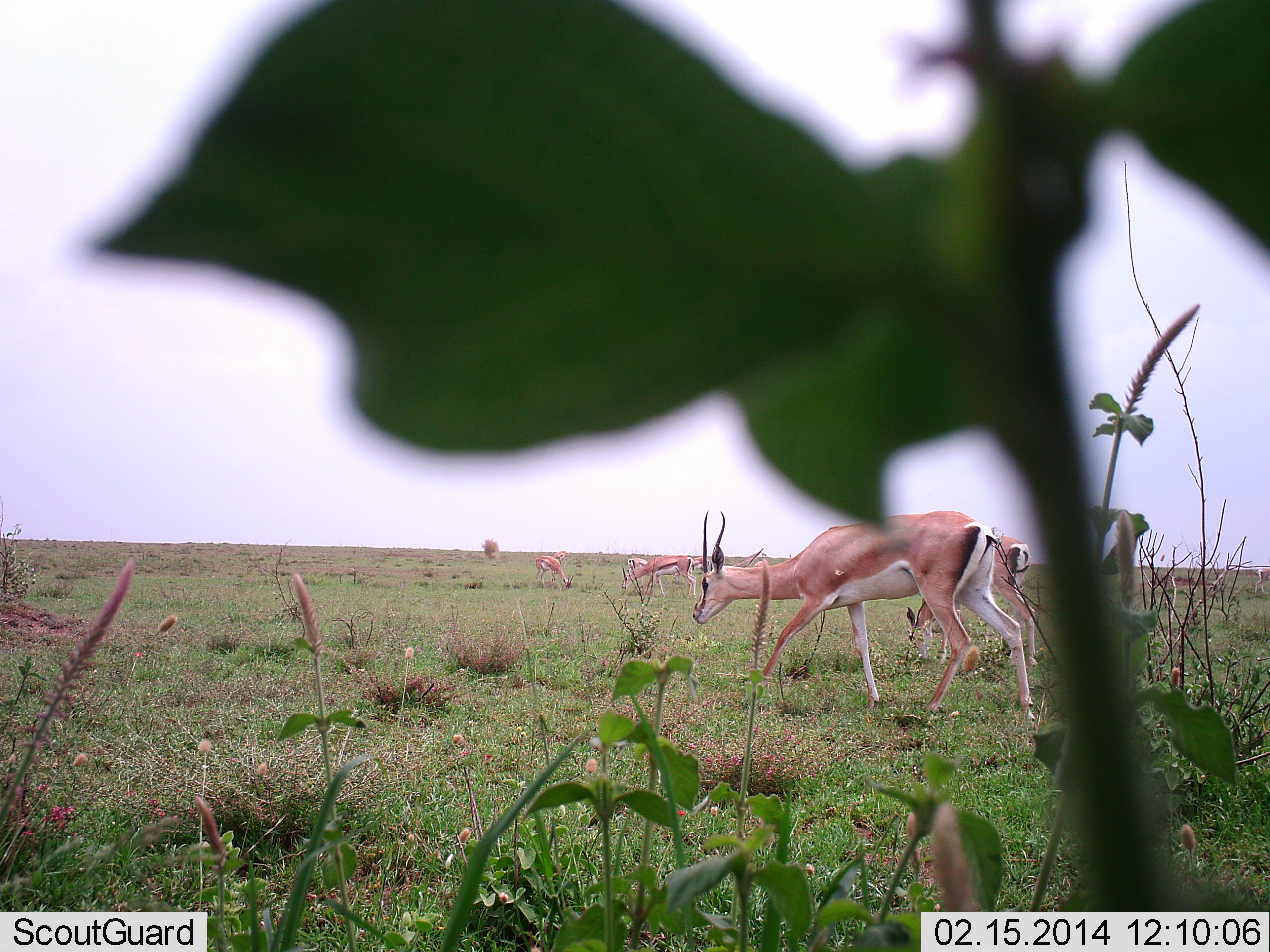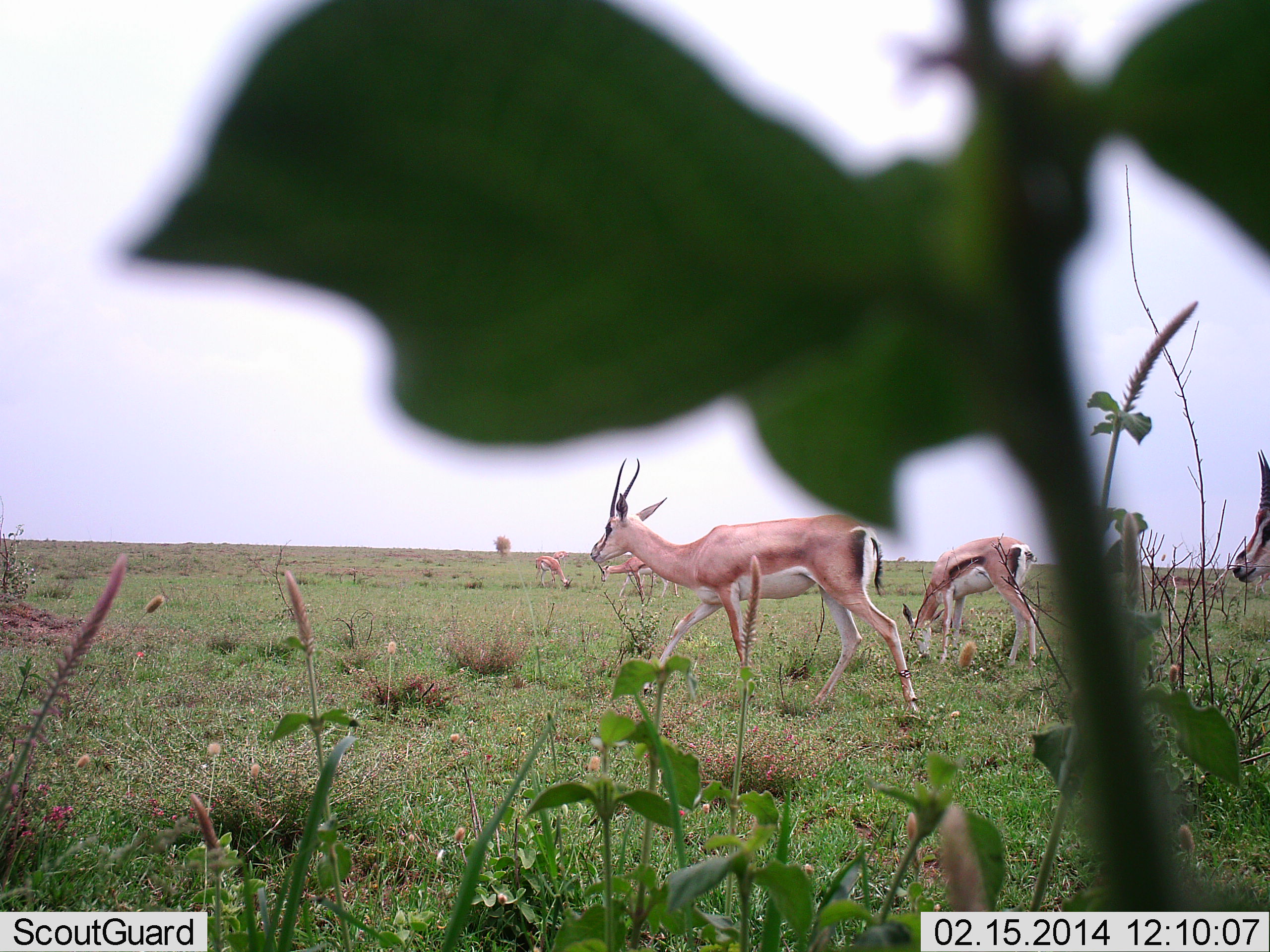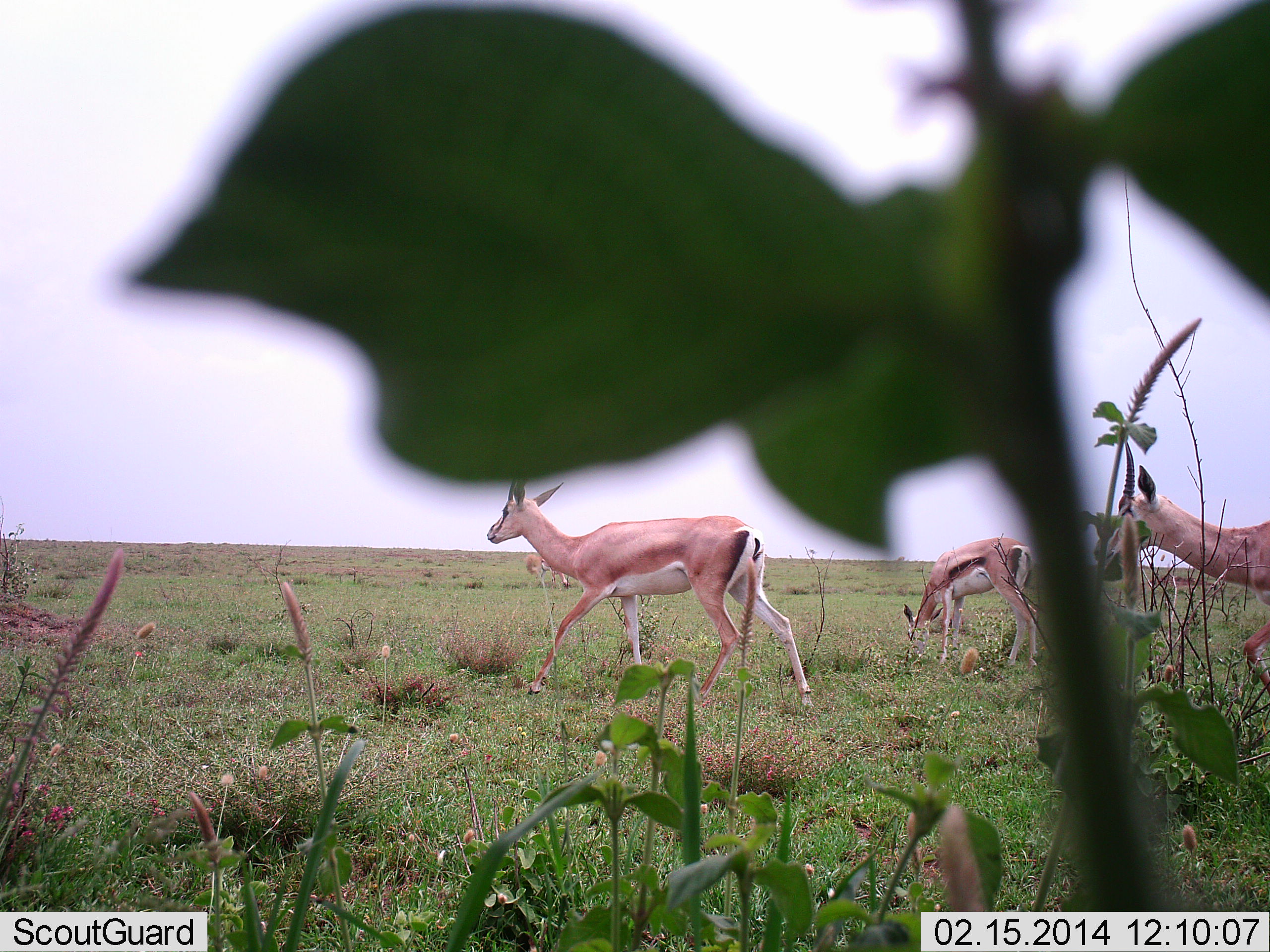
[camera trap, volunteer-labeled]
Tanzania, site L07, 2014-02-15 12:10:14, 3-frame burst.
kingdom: Animalia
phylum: Chordata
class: Mammalia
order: Artiodactyla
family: Bovidae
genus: Nanger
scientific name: Nanger granti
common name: grant's gazelle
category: gazellegrants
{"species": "gazellegrants (grant's gazelle) (Nanger granti)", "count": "5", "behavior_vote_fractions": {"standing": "38%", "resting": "4%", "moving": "77%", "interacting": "1%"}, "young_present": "4%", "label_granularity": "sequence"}